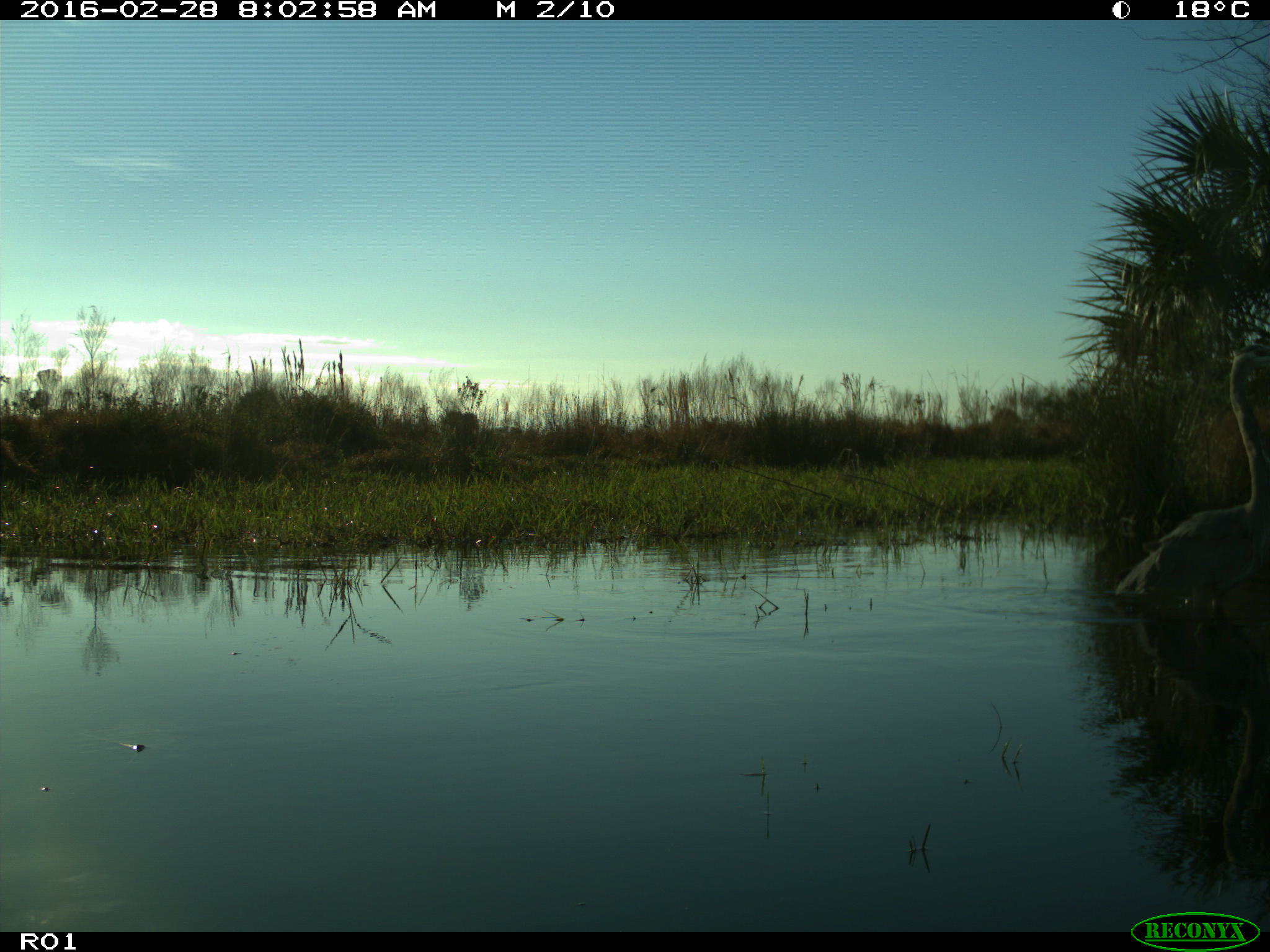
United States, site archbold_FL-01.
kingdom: Animalia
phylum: Chordata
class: Aves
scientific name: Aves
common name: birds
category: unidentified bird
Unidentified bird (birds) (Aves).